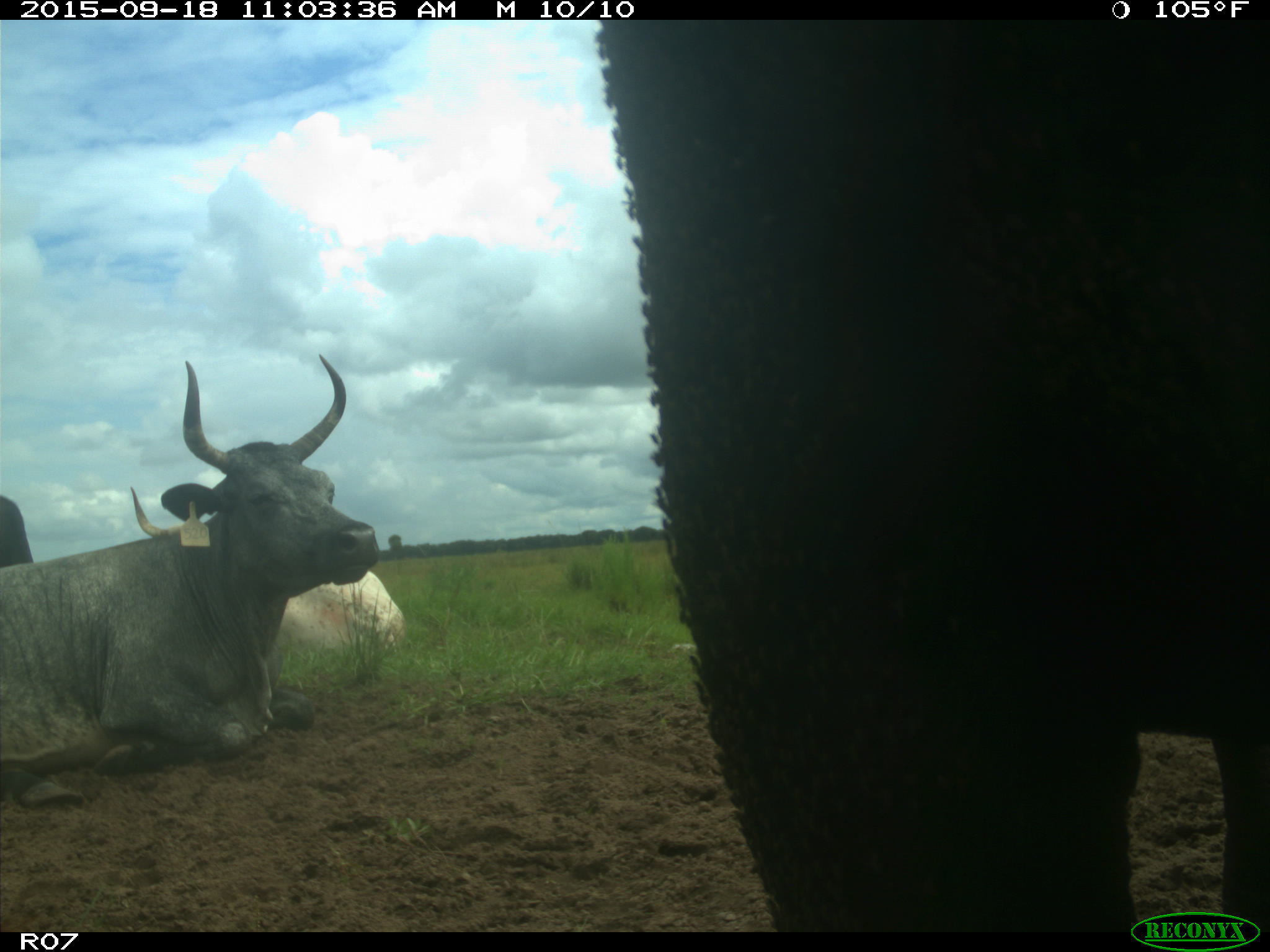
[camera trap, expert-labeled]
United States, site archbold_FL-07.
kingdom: Animalia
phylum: Chordata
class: Mammalia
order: Artiodactyla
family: Bovidae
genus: Bos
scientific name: Bos taurus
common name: domestic cow